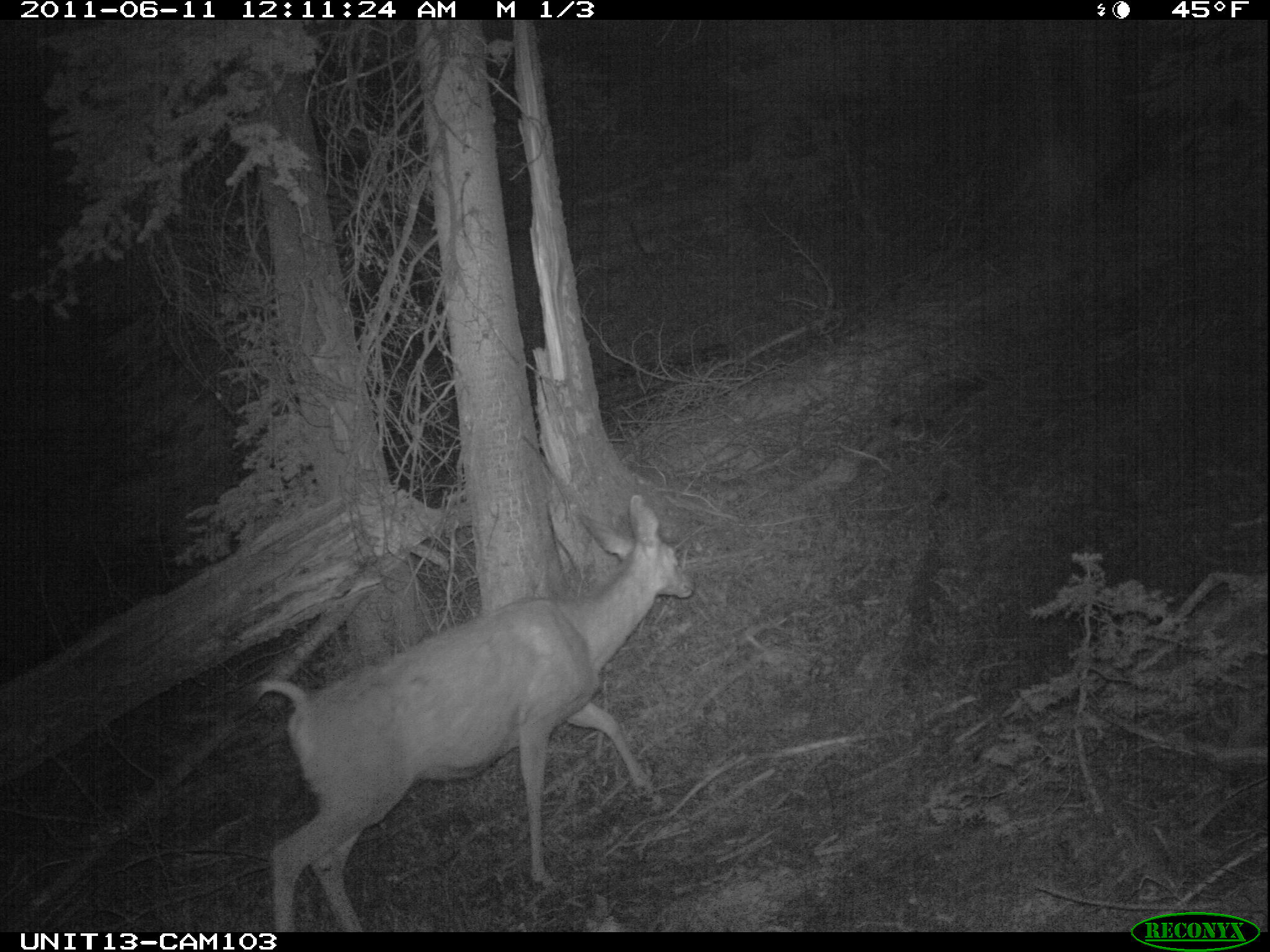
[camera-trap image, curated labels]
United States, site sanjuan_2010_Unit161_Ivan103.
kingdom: Animalia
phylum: Chordata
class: Mammalia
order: Artiodactyla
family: Cervidae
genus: Odocoileus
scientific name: Odocoileus hemionus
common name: mule deer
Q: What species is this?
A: Odocoileus hemionus (mule deer).